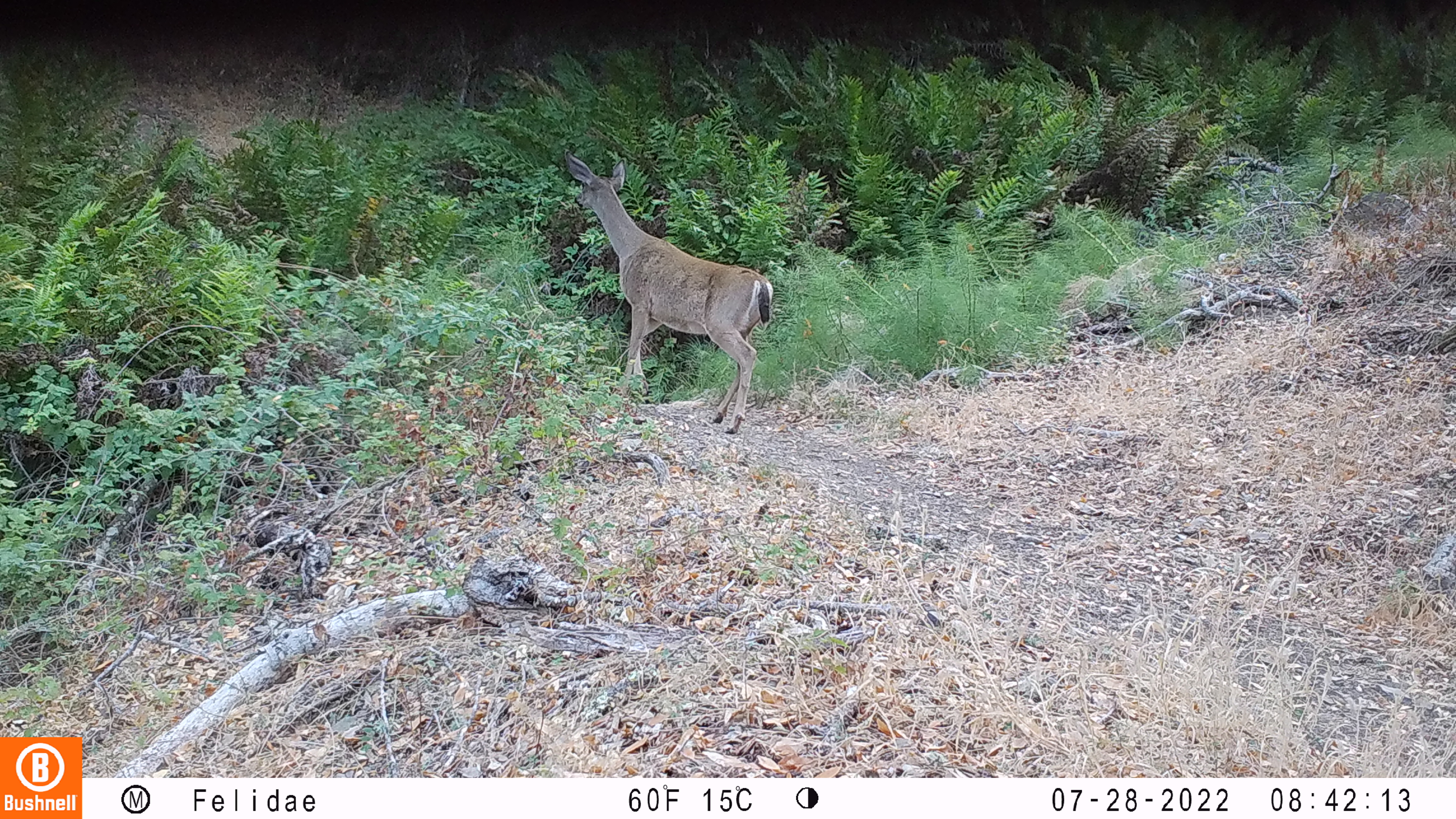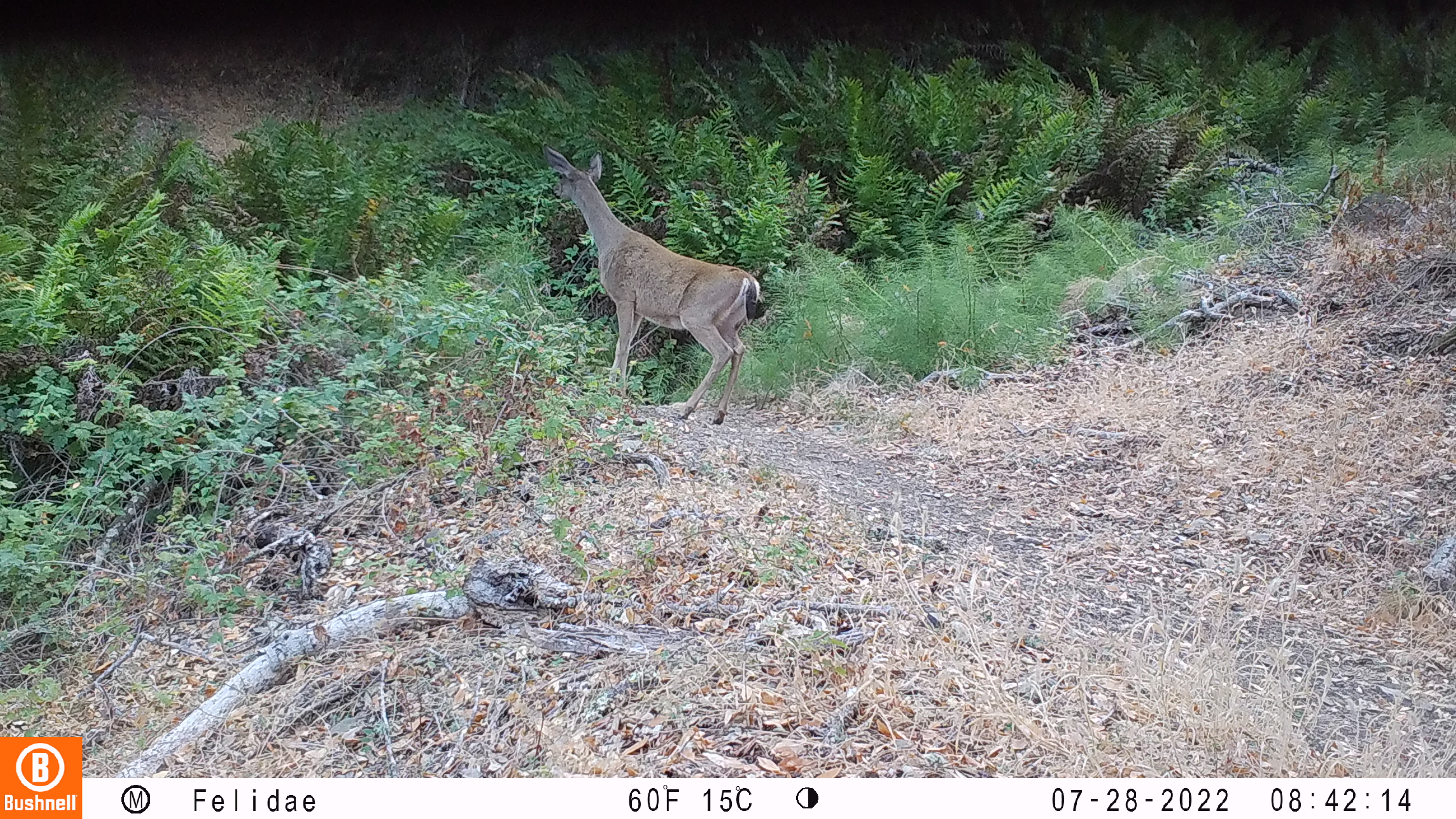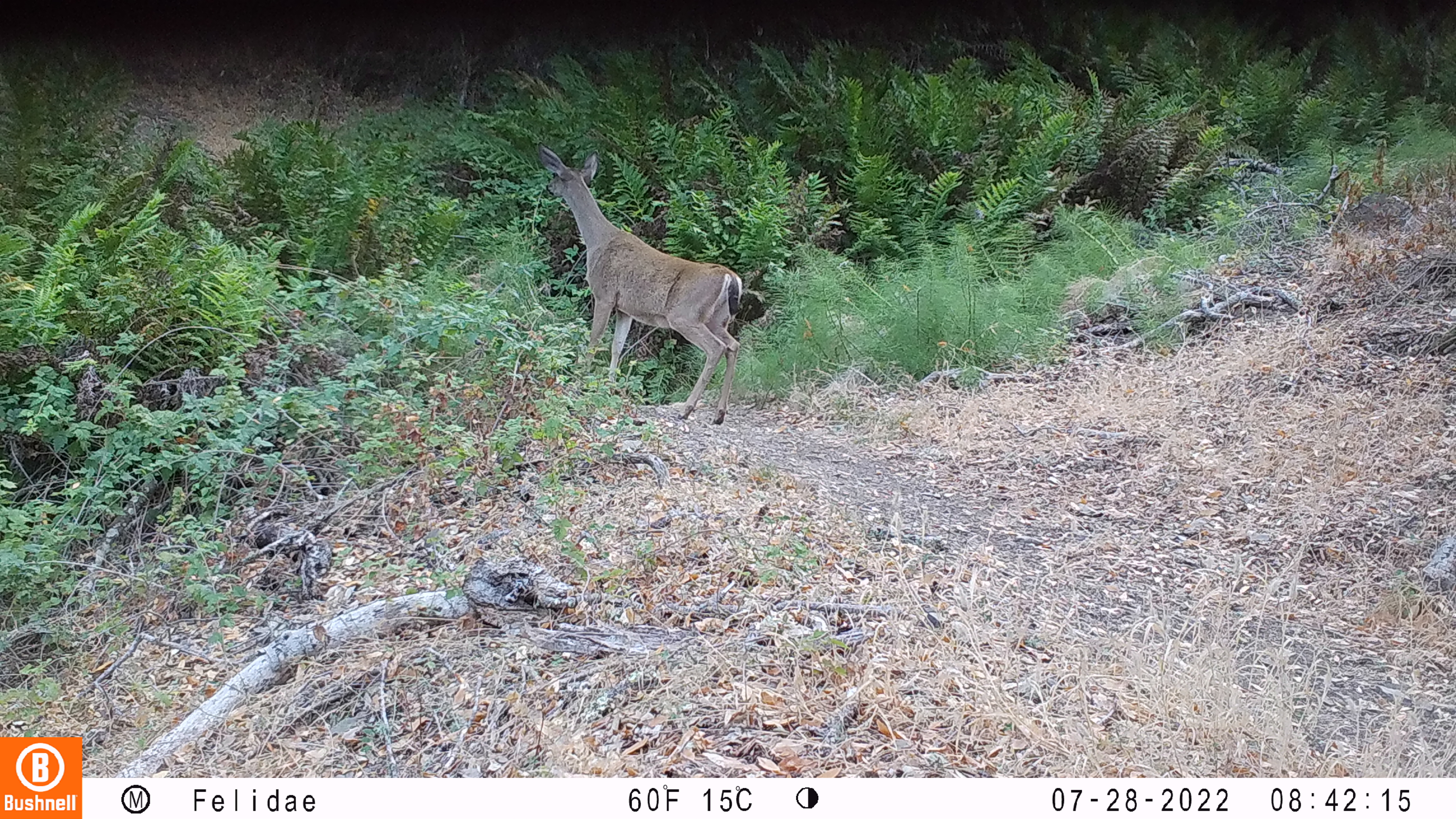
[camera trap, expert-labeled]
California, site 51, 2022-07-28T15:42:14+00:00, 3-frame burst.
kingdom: Animalia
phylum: Chordata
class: Mammalia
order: Artiodactyla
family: Cervidae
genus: Odocoileus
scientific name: Odocoileus hemionus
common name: mule deer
Mule deer (Odocoileus hemionus).